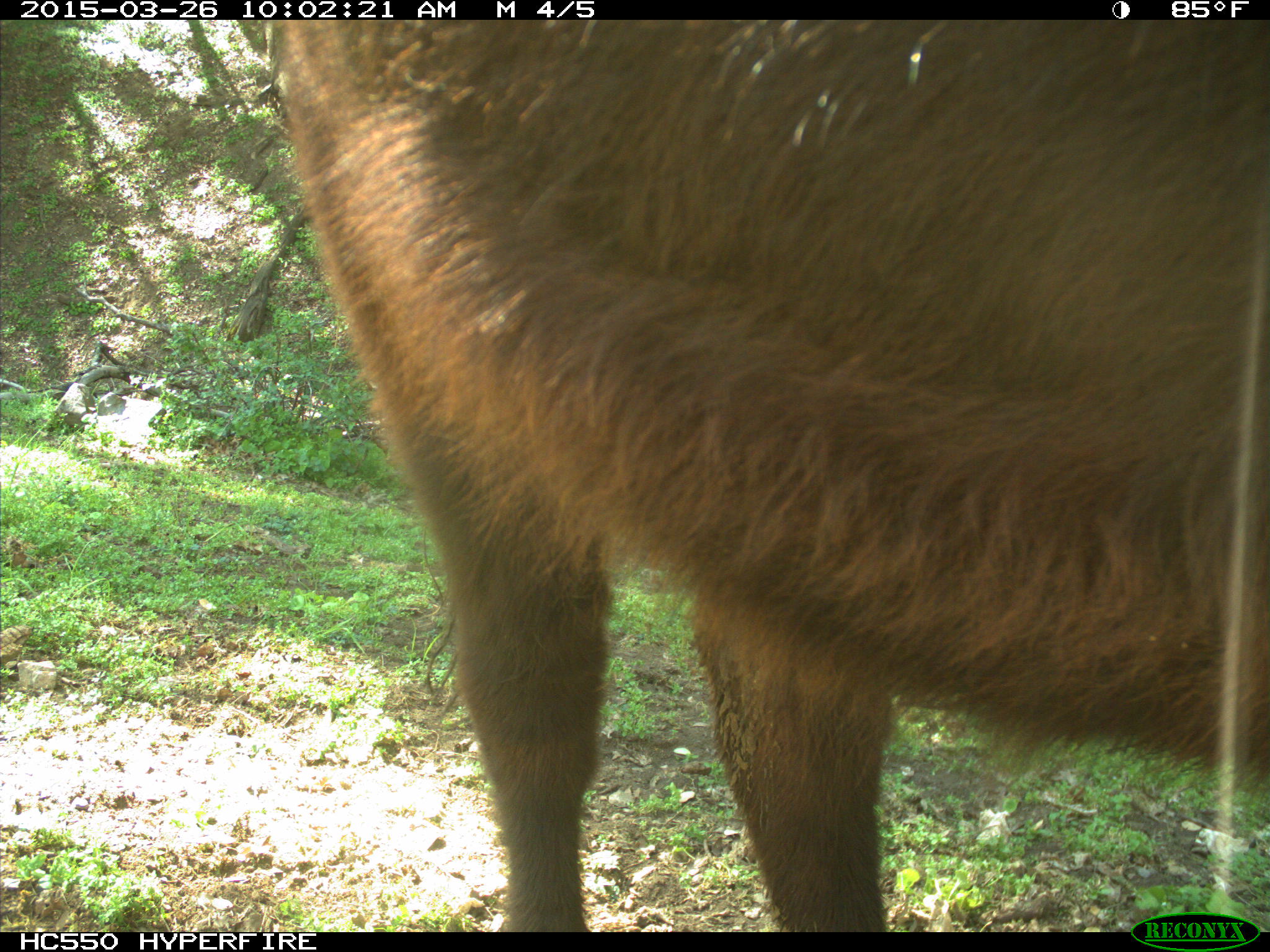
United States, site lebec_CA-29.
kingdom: Animalia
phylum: Chordata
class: Mammalia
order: Artiodactyla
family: Bovidae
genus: Bos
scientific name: Bos taurus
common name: domestic cow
Bos taurus (domestic cow).